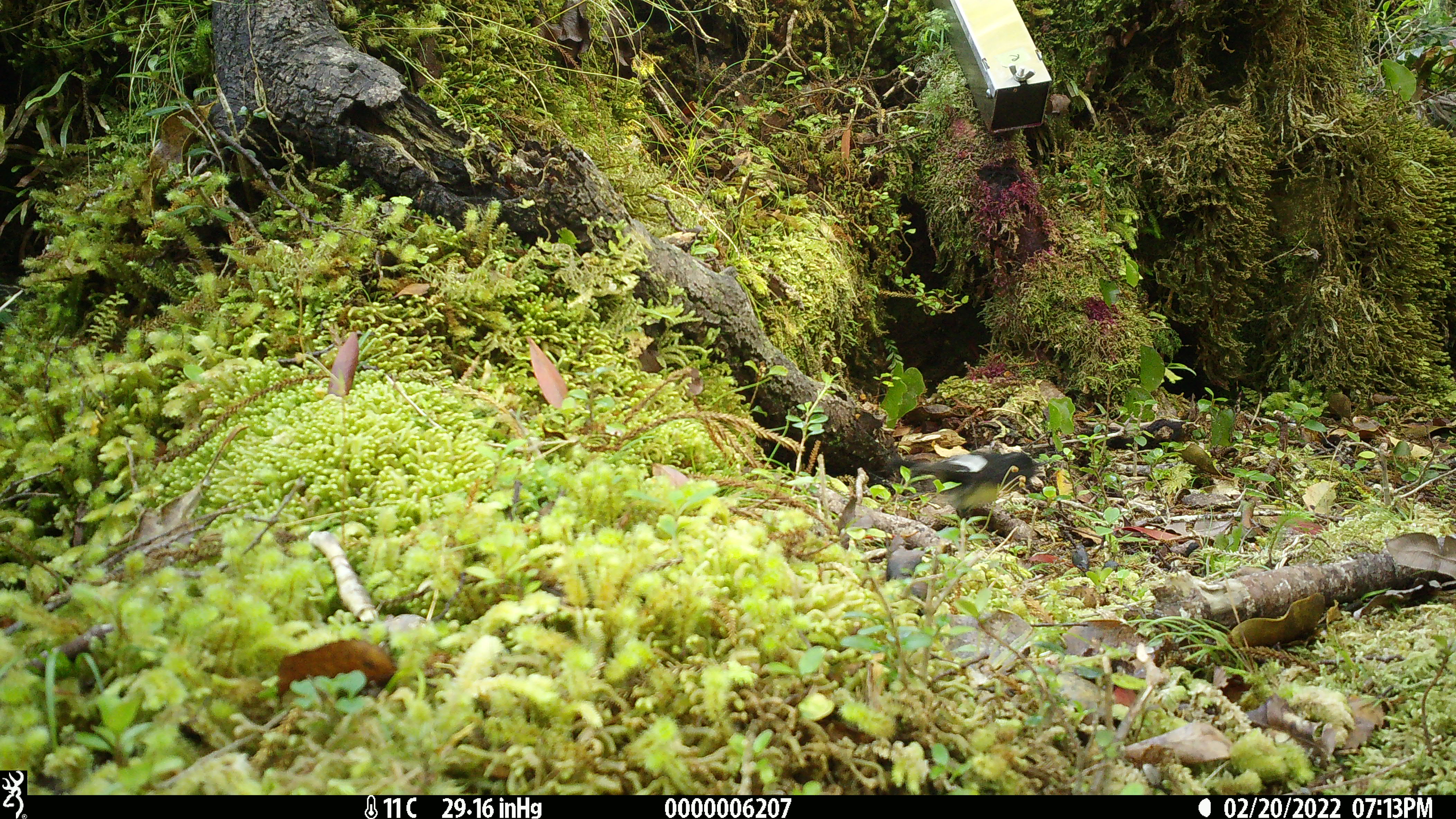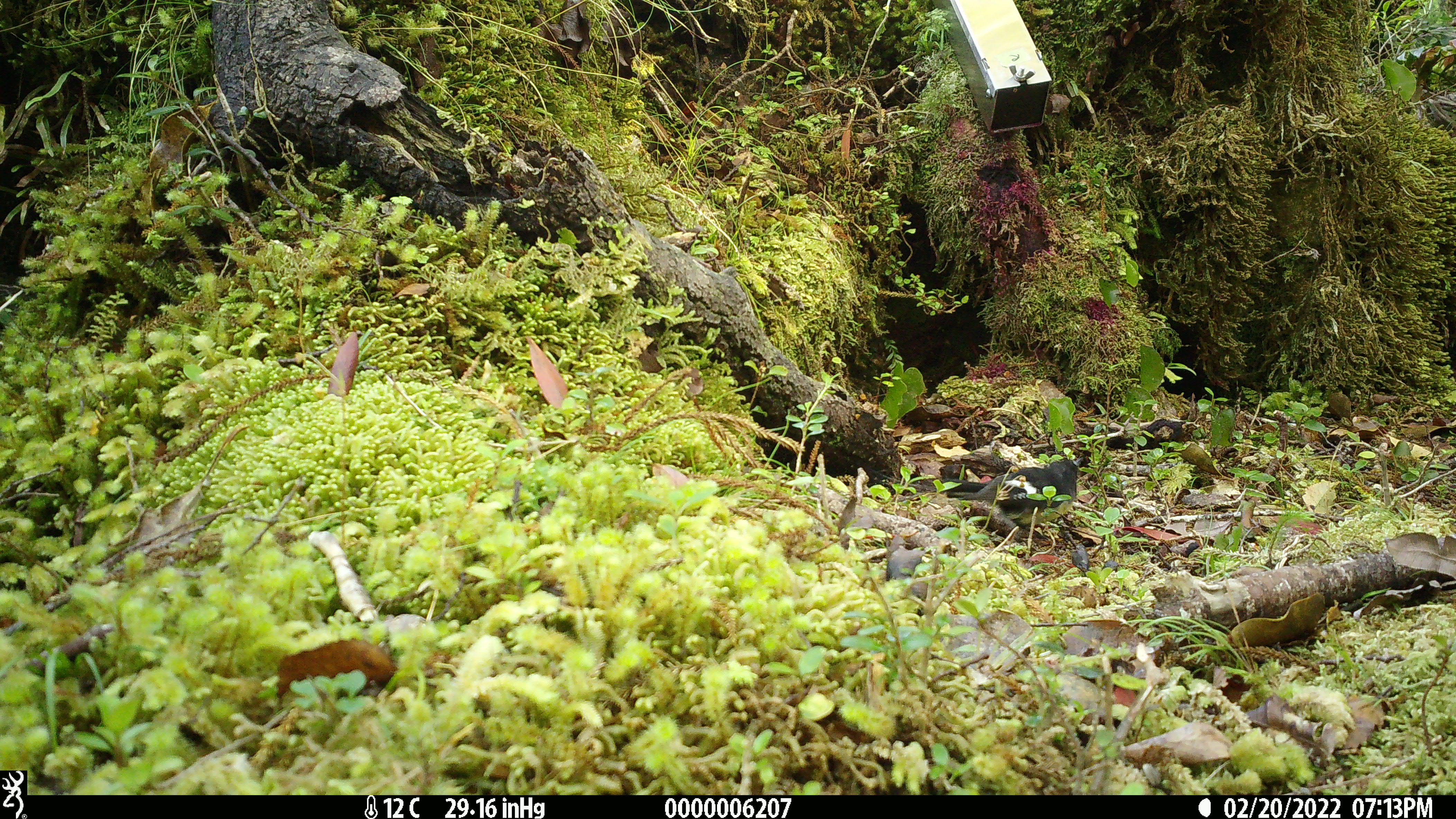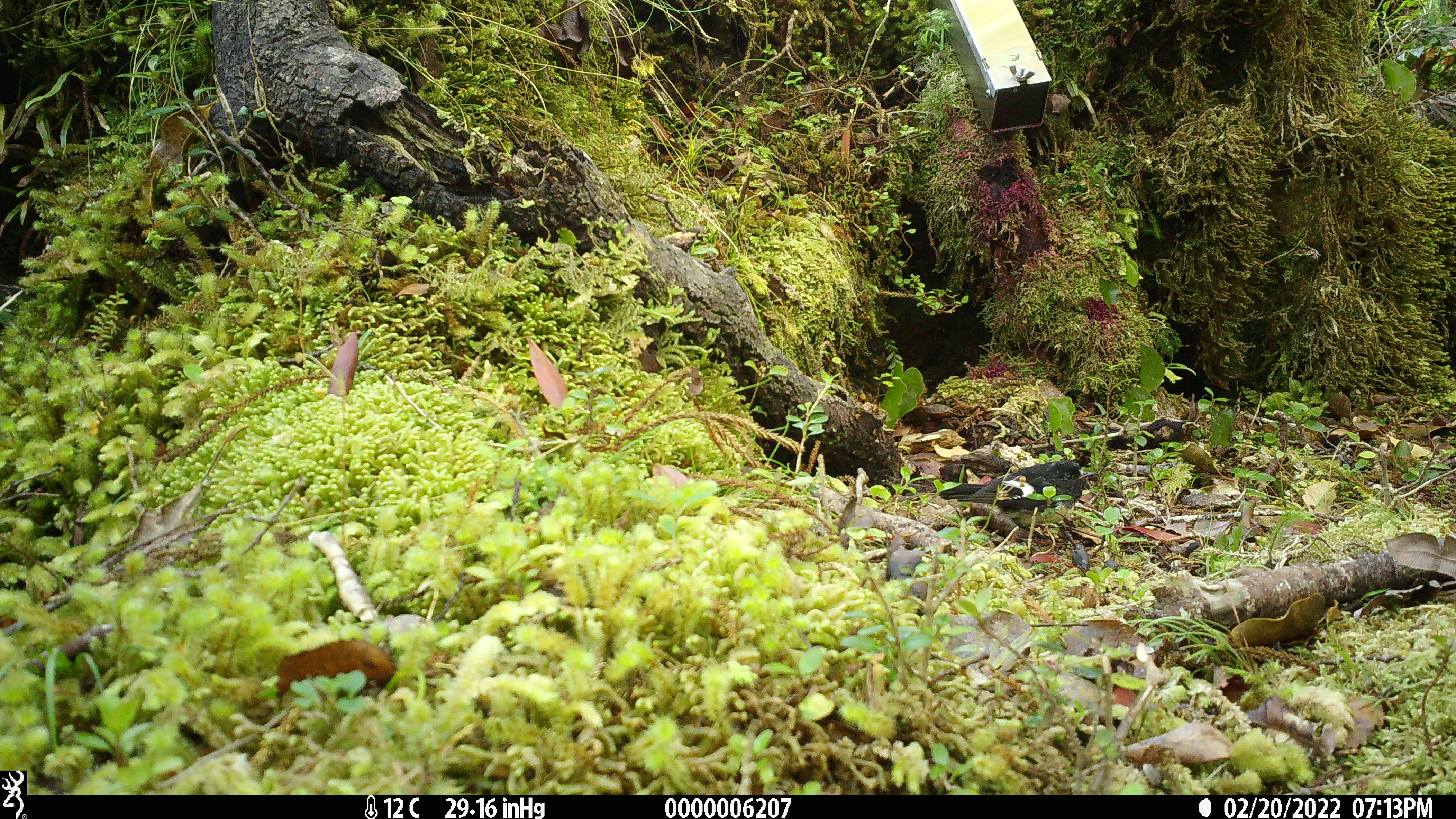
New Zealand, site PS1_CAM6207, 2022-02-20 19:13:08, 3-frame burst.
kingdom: Animalia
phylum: Chordata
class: Aves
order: Passeriformes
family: Petroicidae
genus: Petroica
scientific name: Petroica macrocephala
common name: tomtit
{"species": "tomtit (Petroica macrocephala)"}